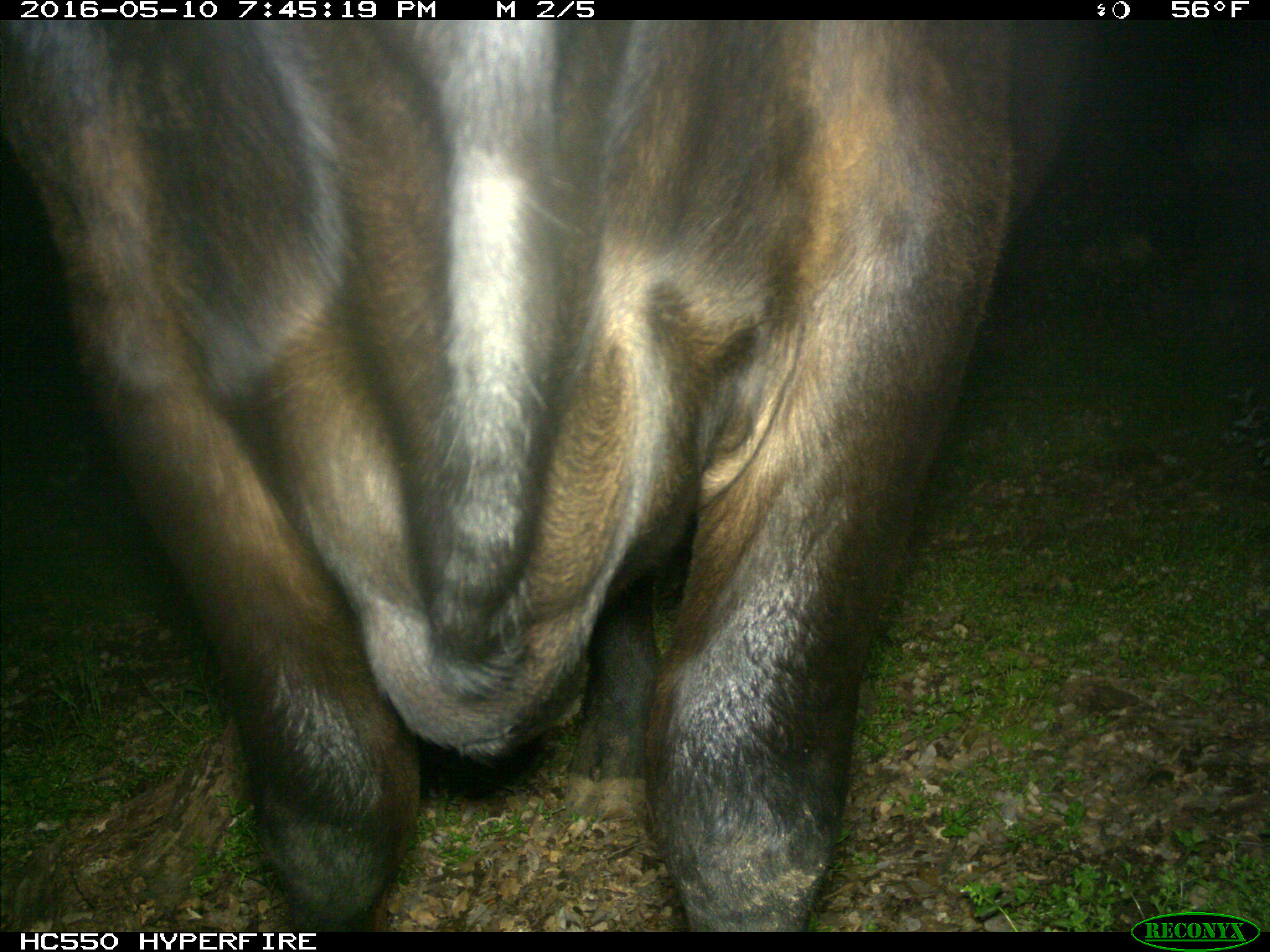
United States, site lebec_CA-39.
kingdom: Animalia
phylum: Chordata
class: Mammalia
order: Artiodactyla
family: Bovidae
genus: Bos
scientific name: Bos taurus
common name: domestic cow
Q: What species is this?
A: Bos taurus (domestic cow).